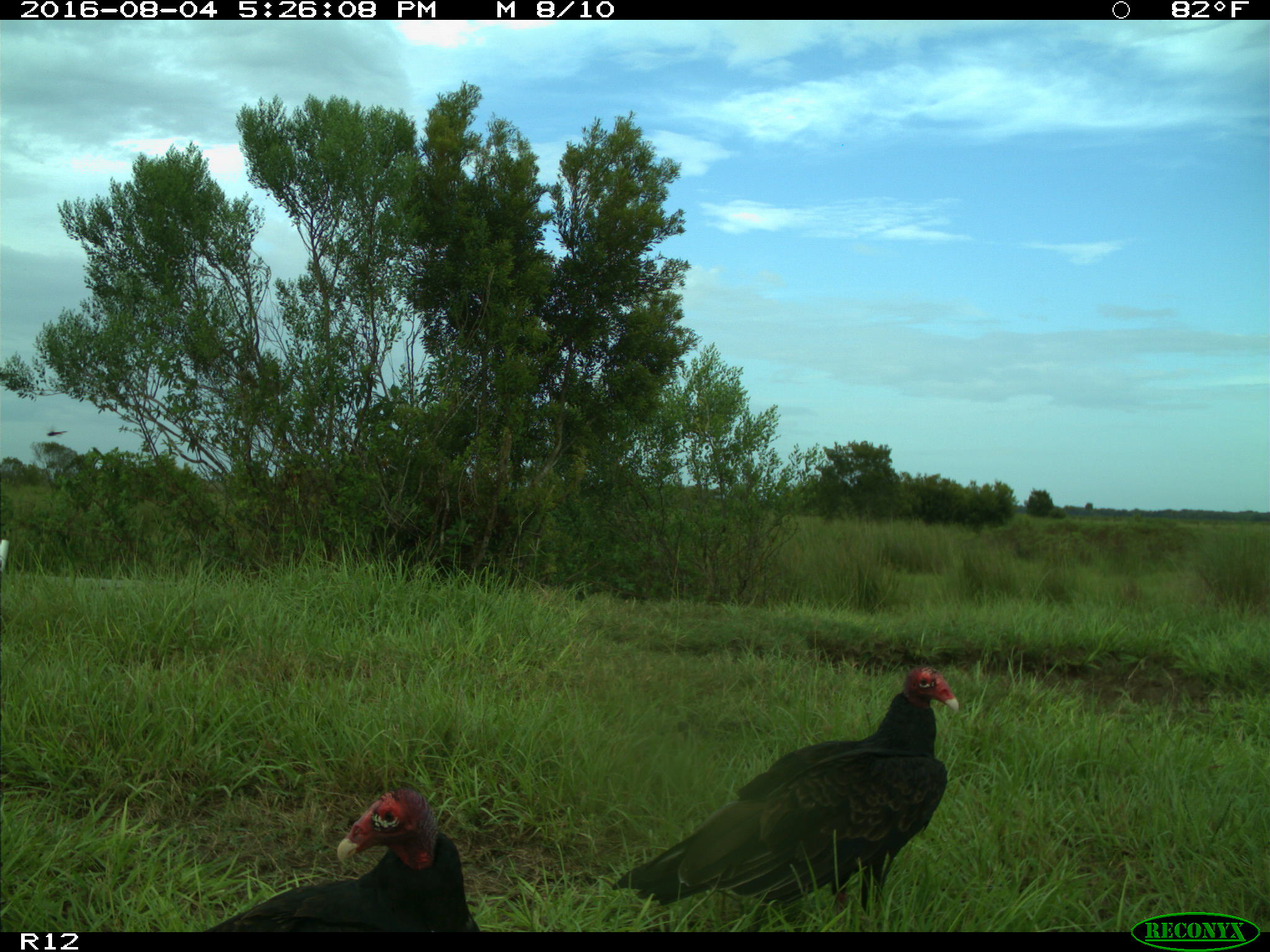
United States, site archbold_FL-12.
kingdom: Animalia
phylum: Chordata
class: Aves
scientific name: Aves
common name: birds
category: unidentified bird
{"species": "unidentified bird (birds) (Aves)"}